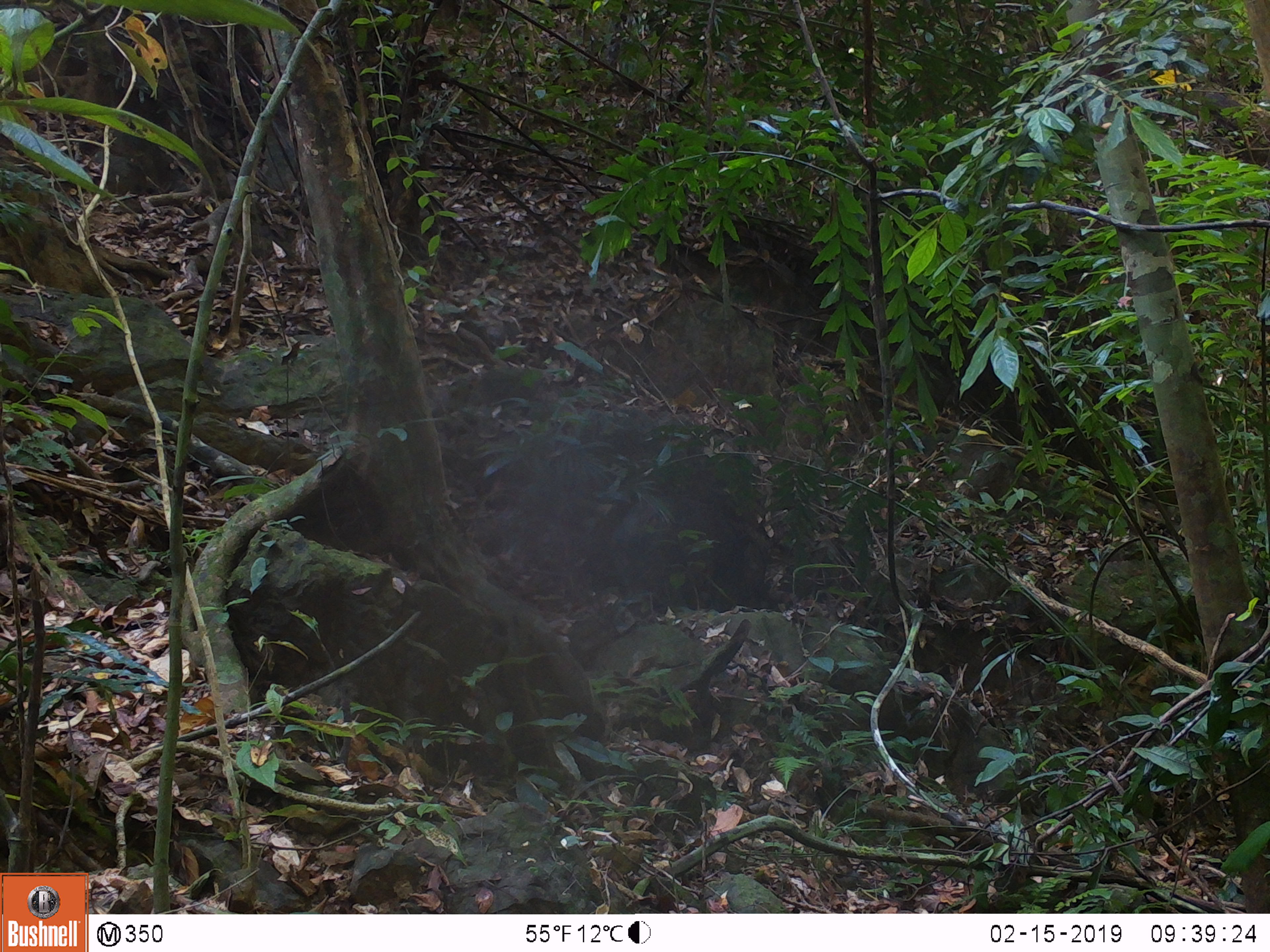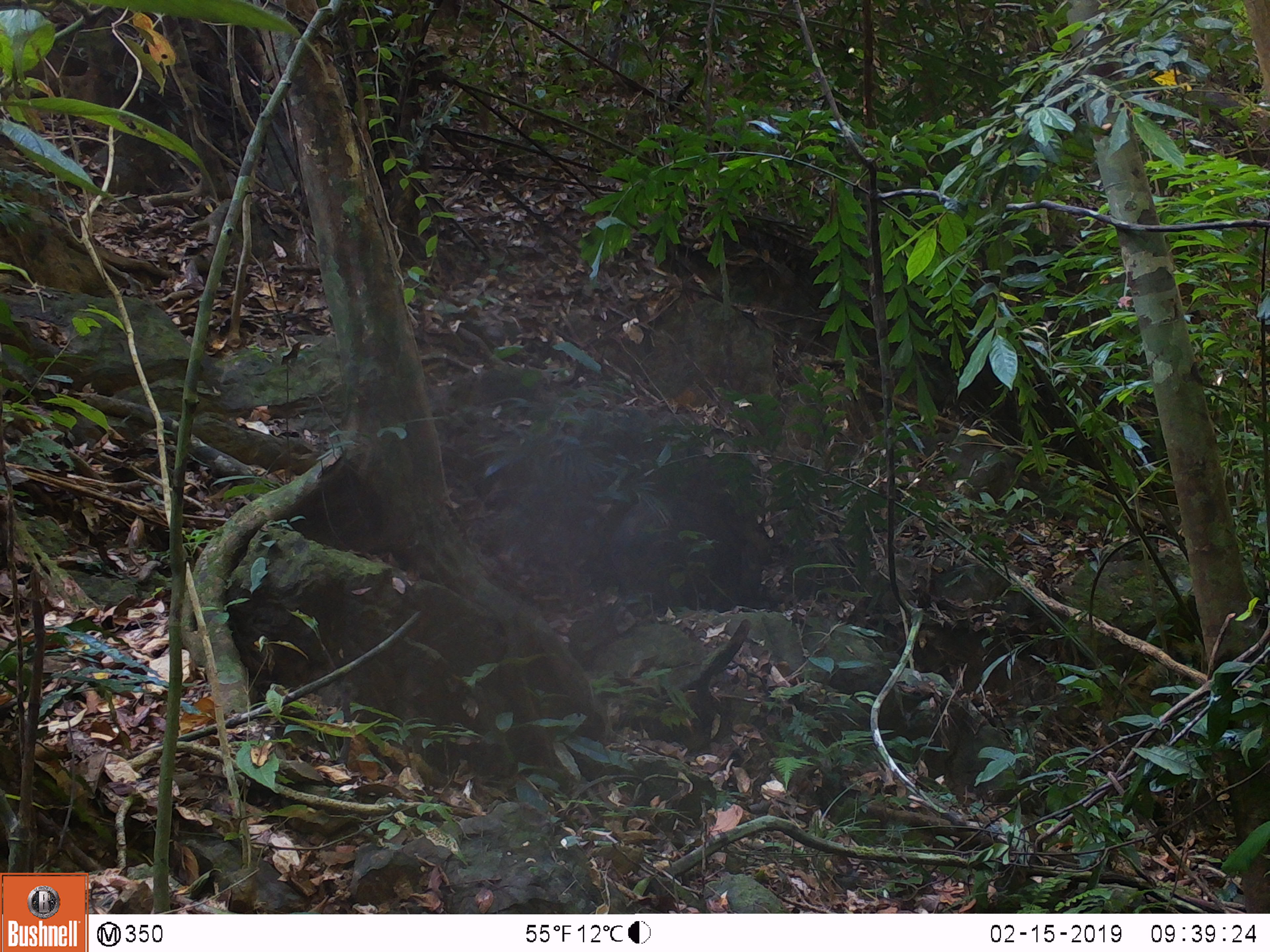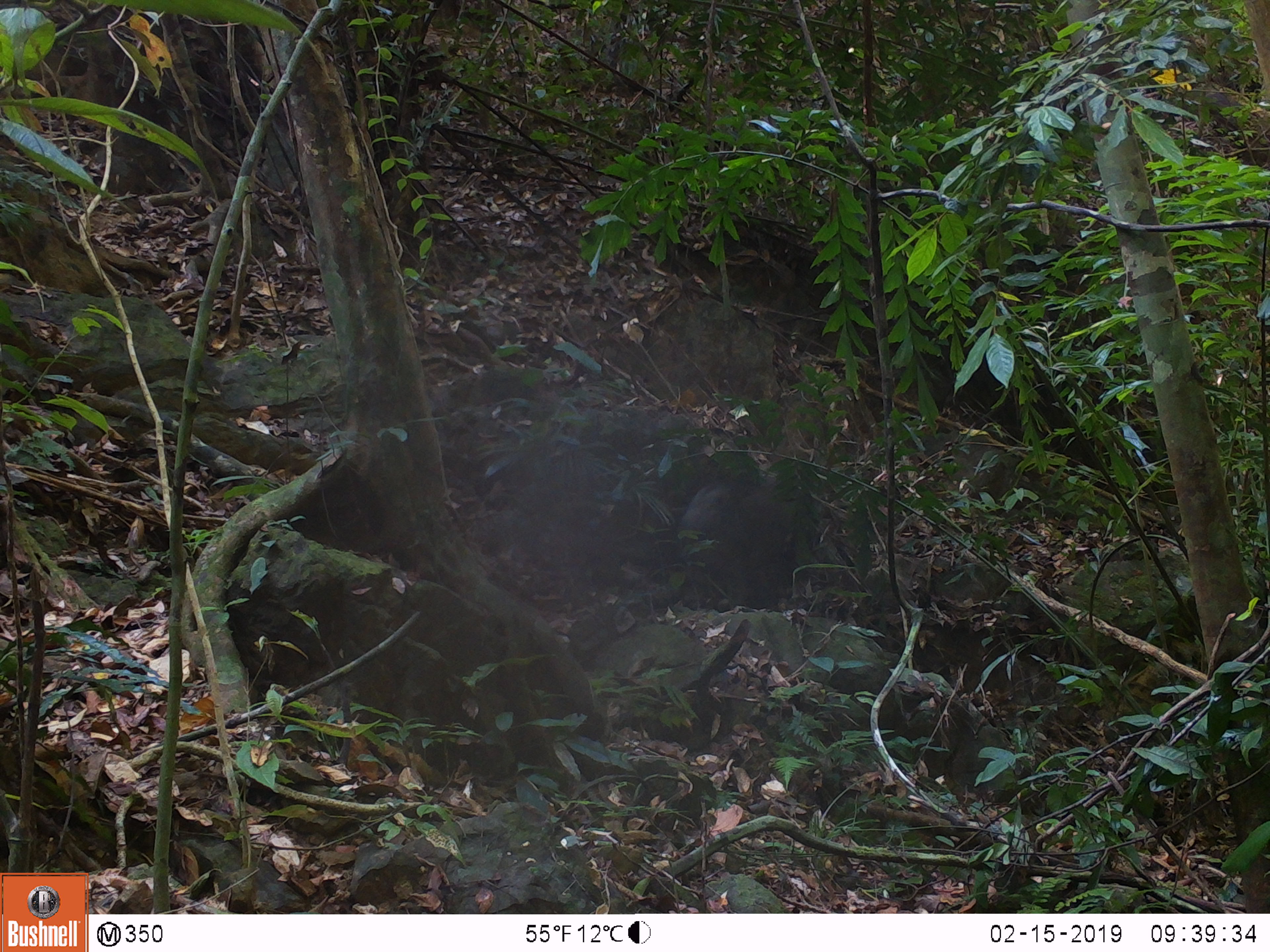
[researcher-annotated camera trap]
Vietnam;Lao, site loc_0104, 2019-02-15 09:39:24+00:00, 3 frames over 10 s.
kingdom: Animalia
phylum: Chordata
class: Mammalia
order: Artiodactyla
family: Suidae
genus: Sus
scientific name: Sus scrofa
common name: eurasian wild pig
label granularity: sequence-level